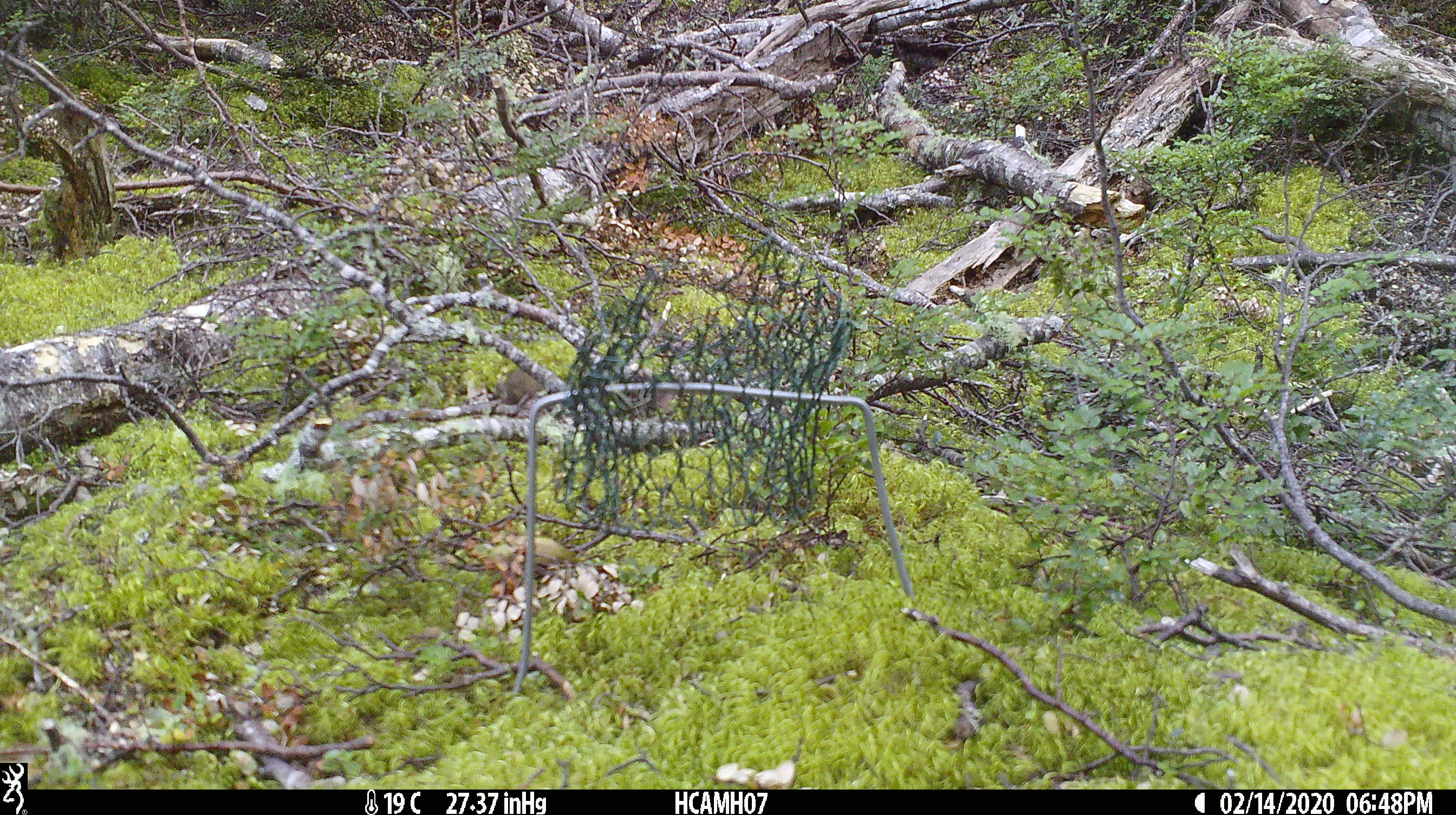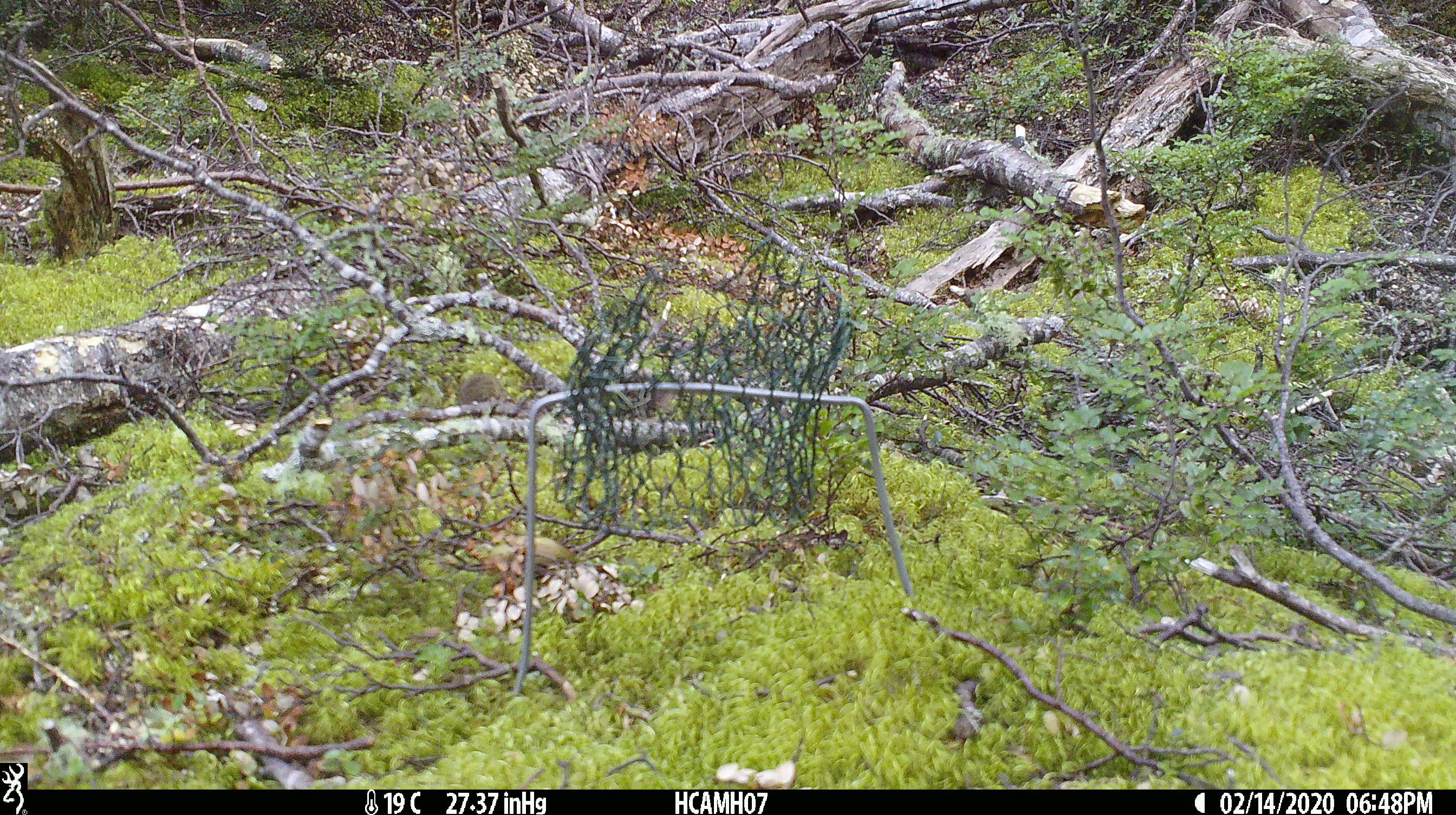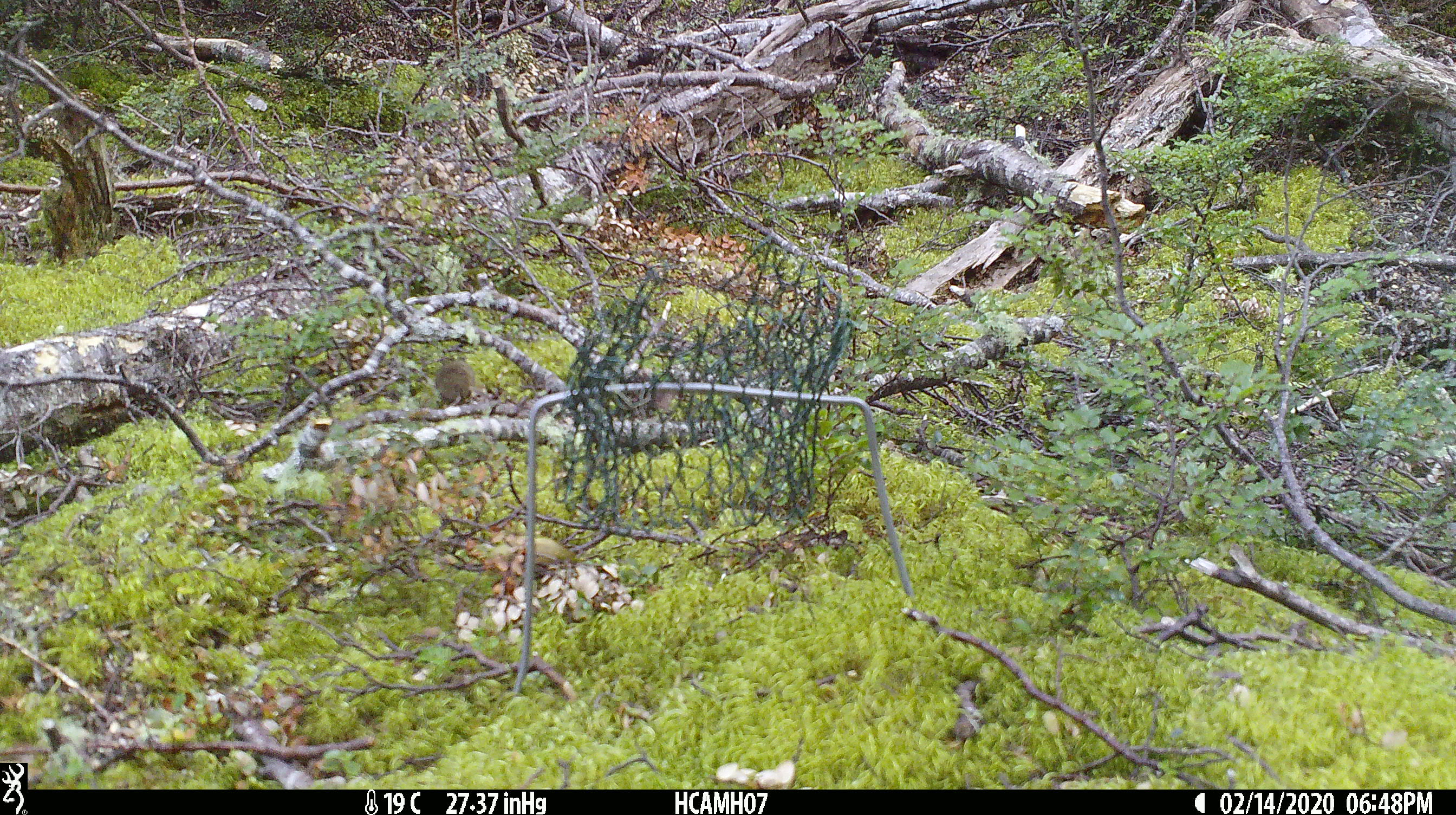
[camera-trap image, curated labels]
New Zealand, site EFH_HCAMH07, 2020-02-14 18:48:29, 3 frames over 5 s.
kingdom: Animalia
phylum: Chordata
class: Mammalia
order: Rodentia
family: Muridae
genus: Mus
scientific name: Mus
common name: mouse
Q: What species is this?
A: Mouse (Mus).